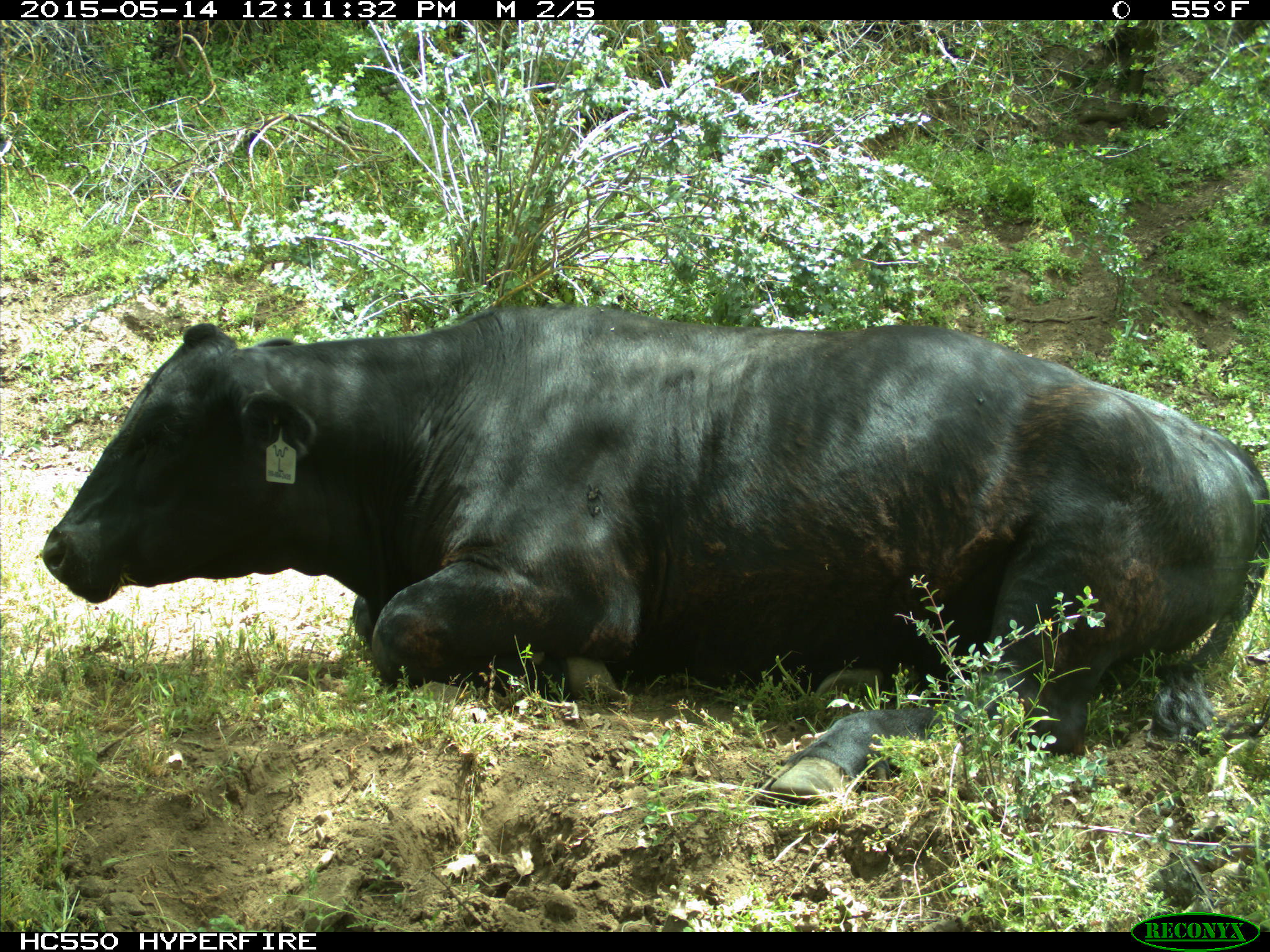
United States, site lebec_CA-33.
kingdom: Animalia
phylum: Chordata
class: Mammalia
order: Artiodactyla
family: Bovidae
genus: Bos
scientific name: Bos taurus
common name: domestic cow